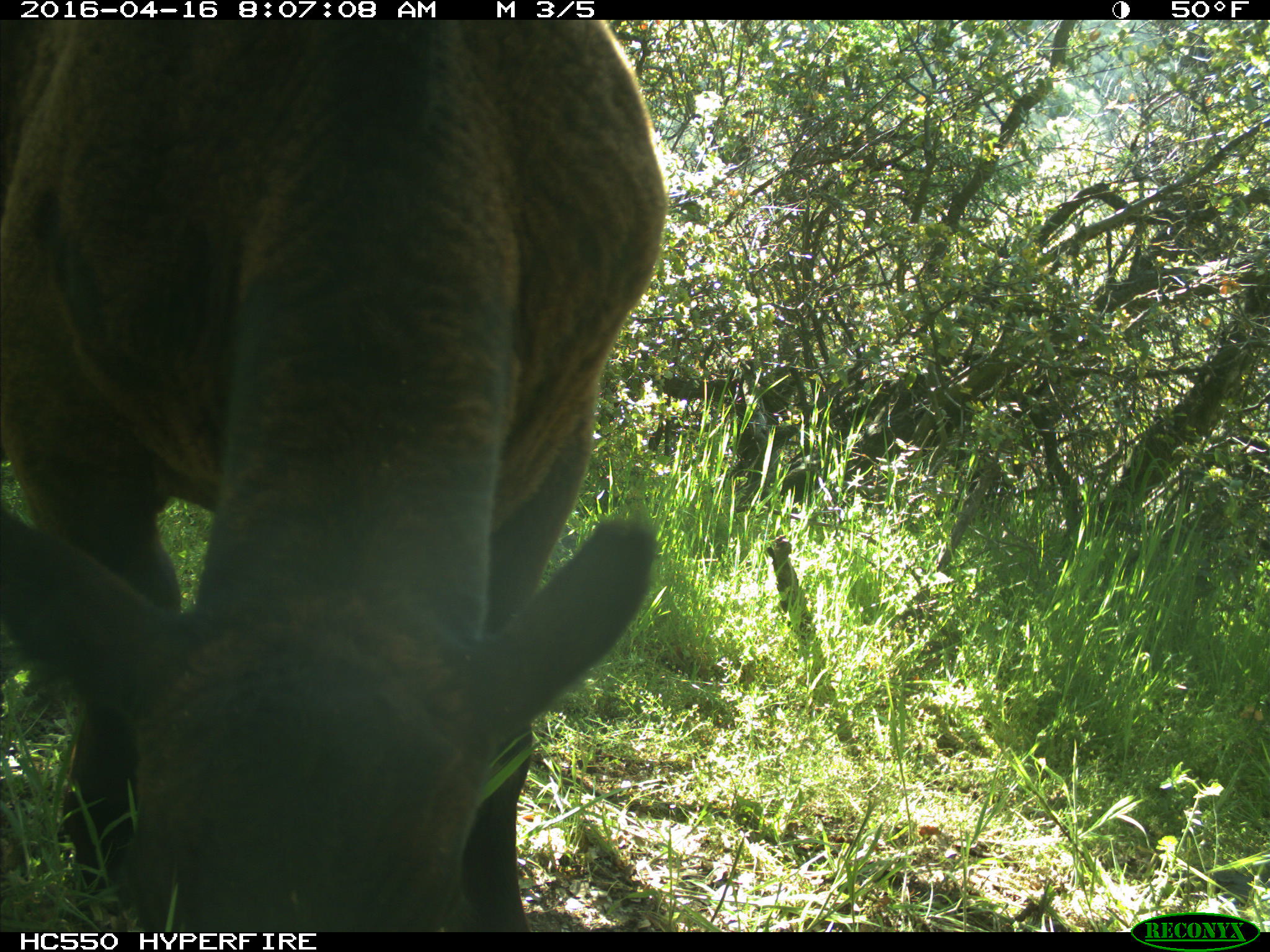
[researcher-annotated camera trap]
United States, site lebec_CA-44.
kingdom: Animalia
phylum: Chordata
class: Mammalia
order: Artiodactyla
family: Bovidae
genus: Bos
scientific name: Bos taurus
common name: domestic cow